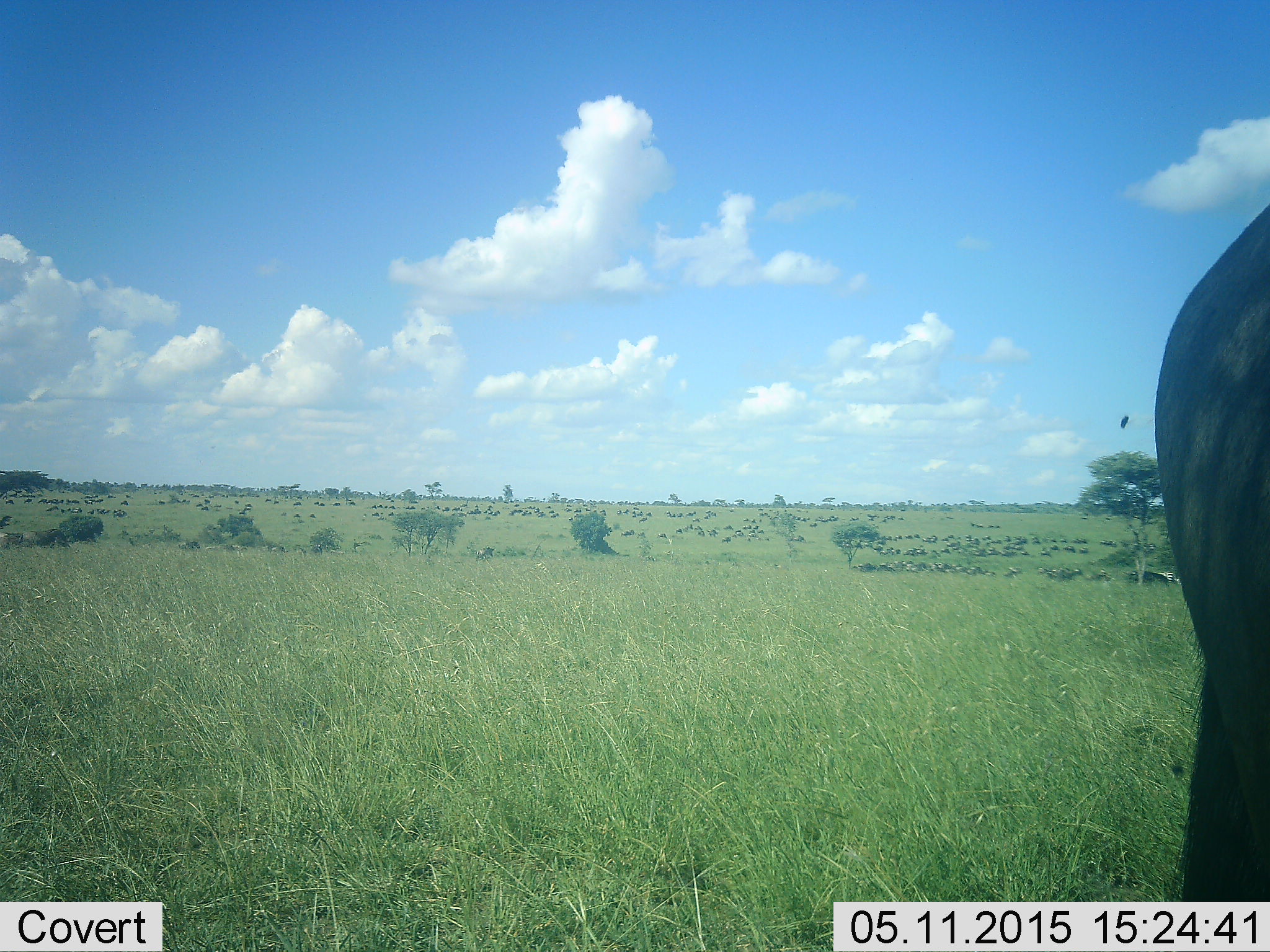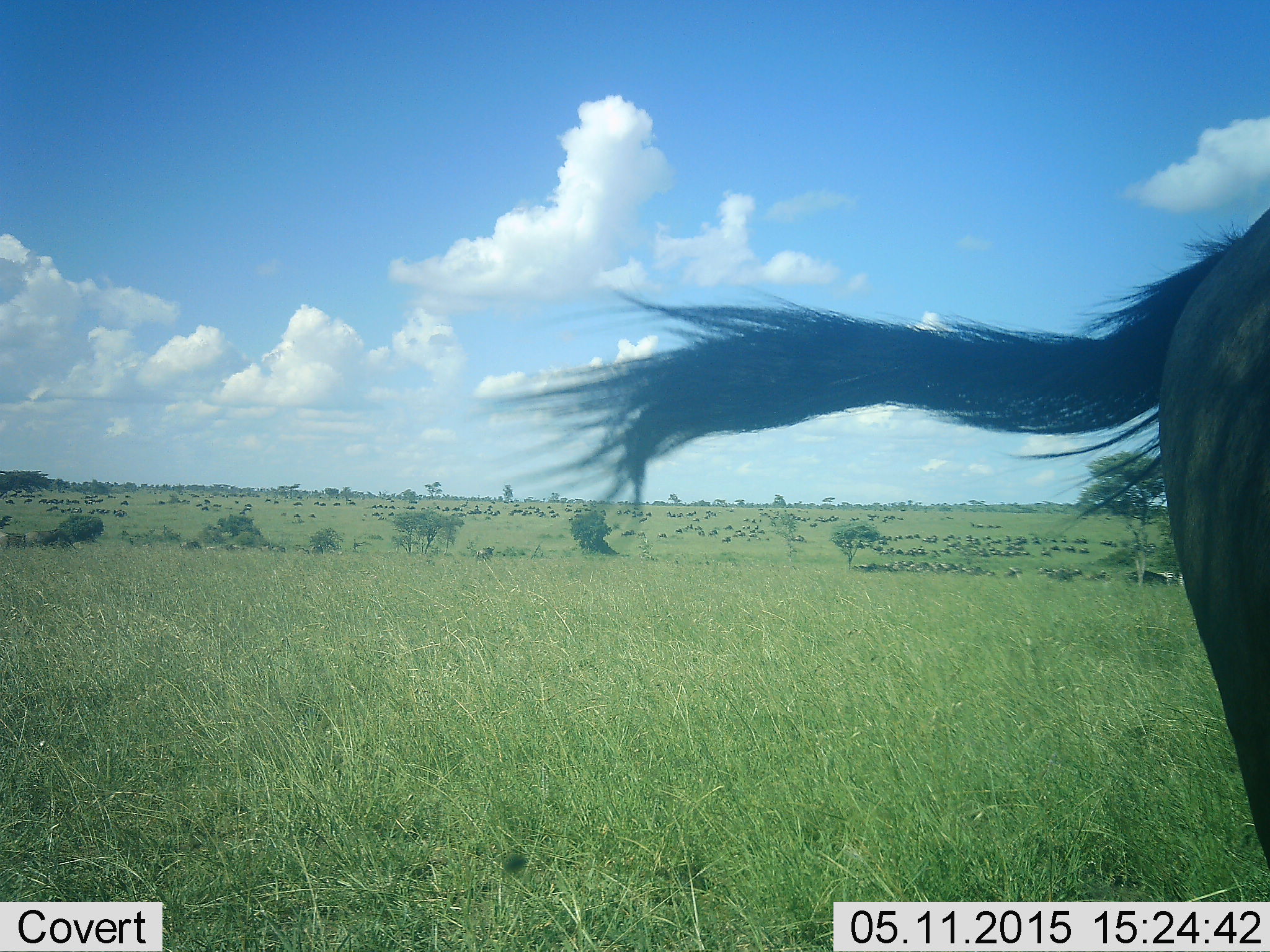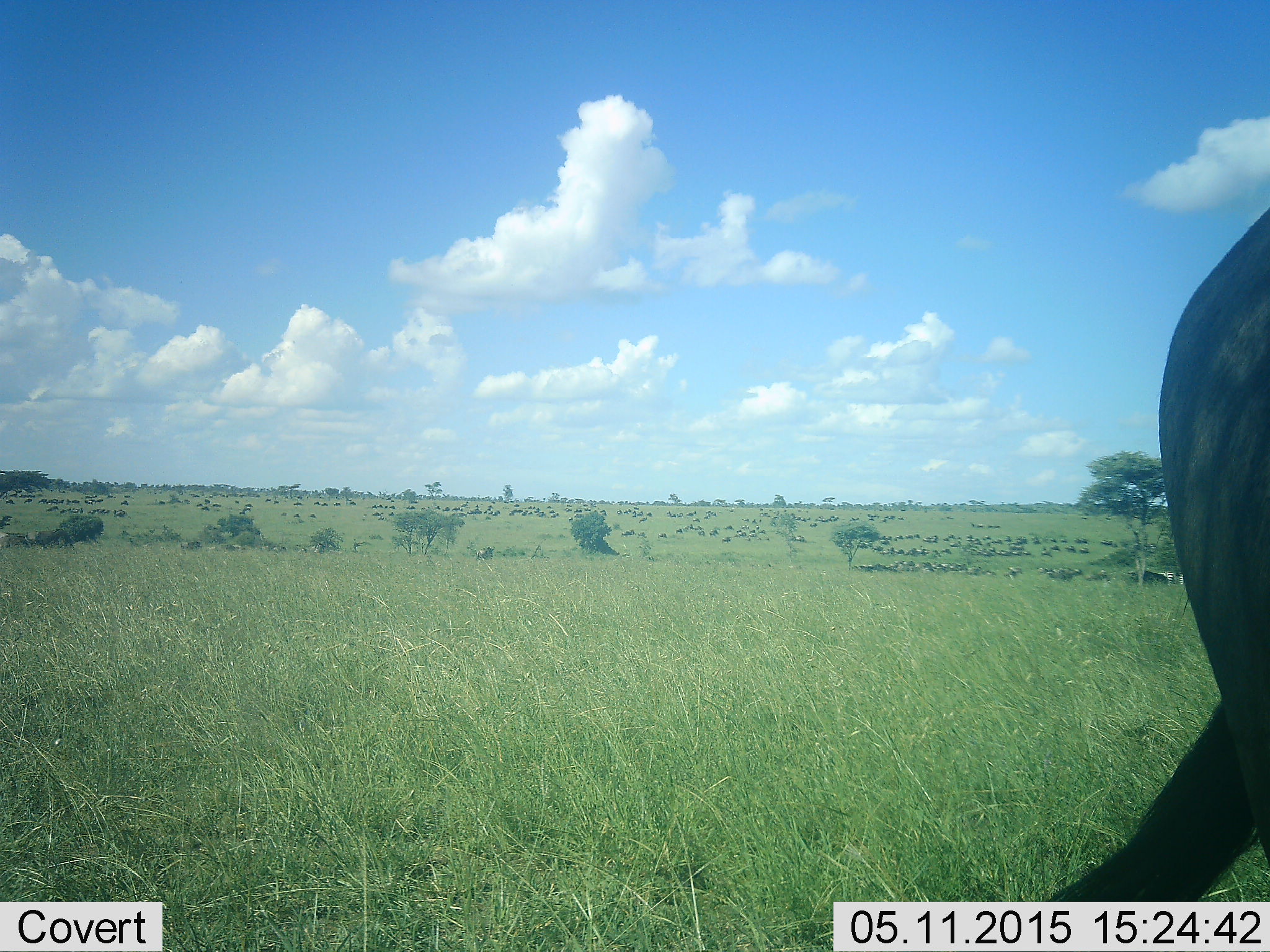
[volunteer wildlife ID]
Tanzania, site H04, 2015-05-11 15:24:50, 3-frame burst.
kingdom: Animalia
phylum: Chordata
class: Mammalia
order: Artiodactyla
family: Bovidae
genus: Connochaetes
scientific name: Connochaetes taurinus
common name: blue wildebeest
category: wildebeest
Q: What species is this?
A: Wildebeest (blue wildebeest) (Connochaetes taurinus).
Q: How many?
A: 51+.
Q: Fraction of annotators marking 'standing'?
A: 100%.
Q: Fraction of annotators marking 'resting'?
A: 10%.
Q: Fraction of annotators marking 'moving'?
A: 30%.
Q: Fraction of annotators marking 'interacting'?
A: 0%.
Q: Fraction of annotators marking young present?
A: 0%.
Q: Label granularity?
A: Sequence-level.